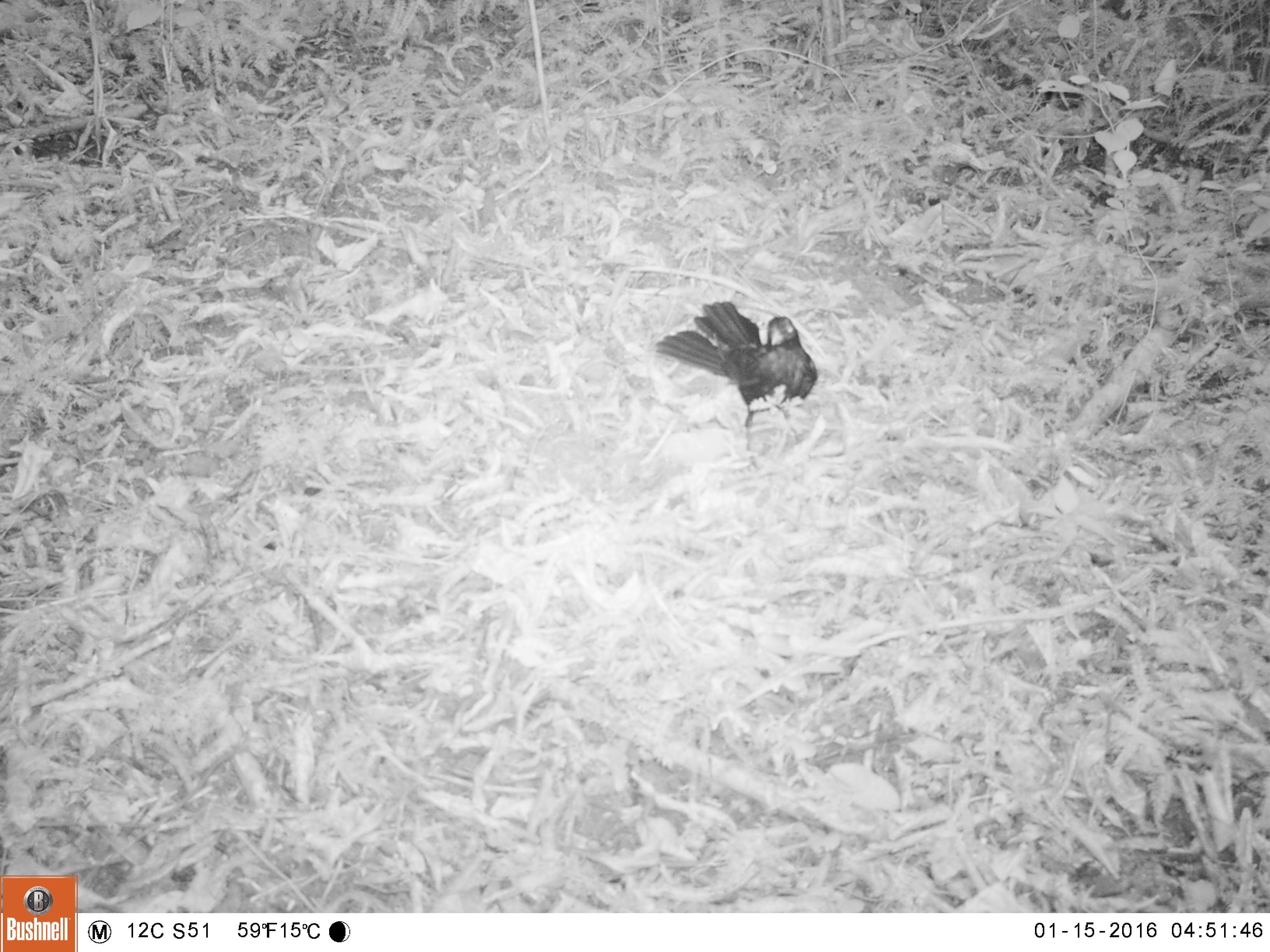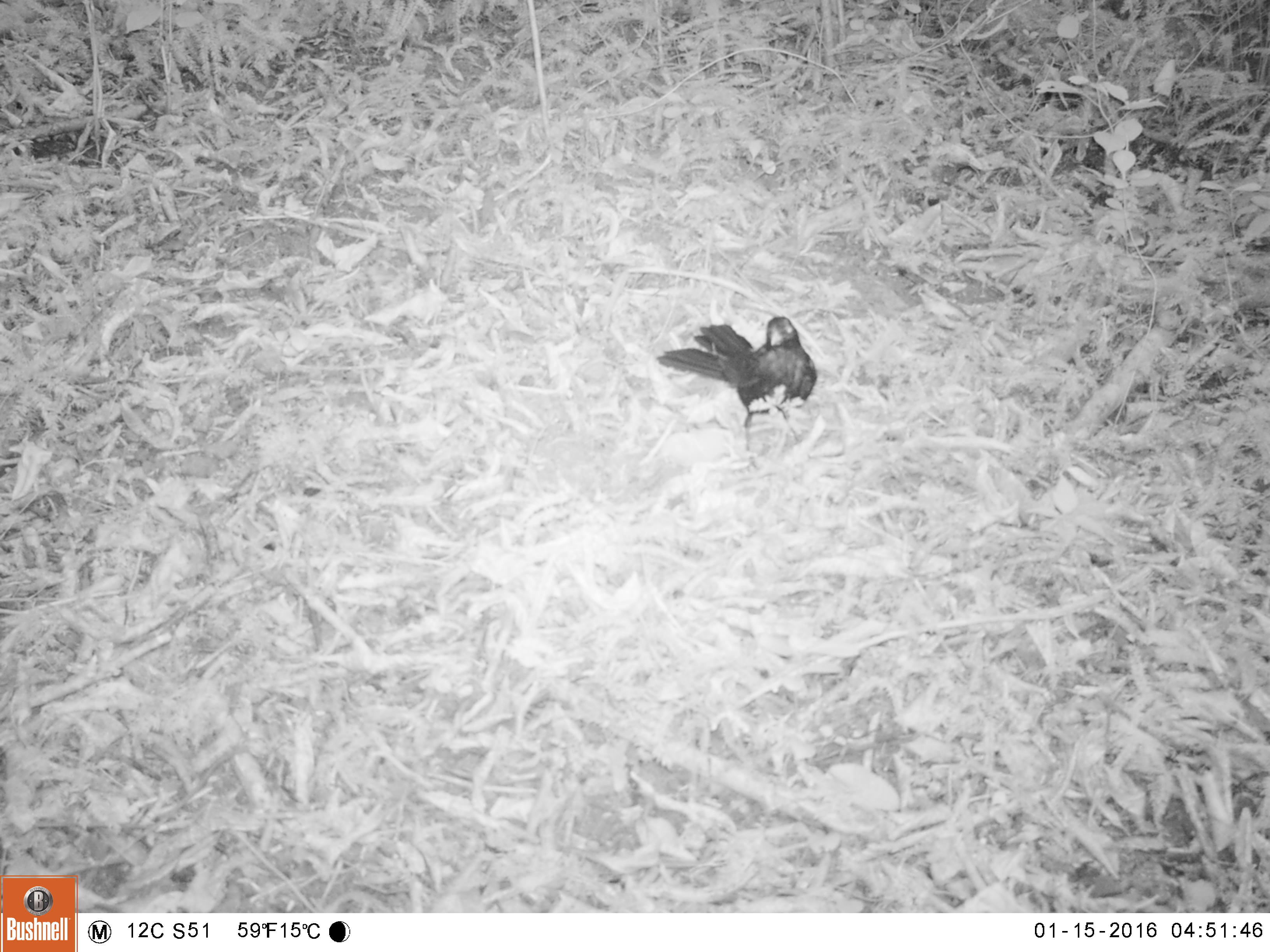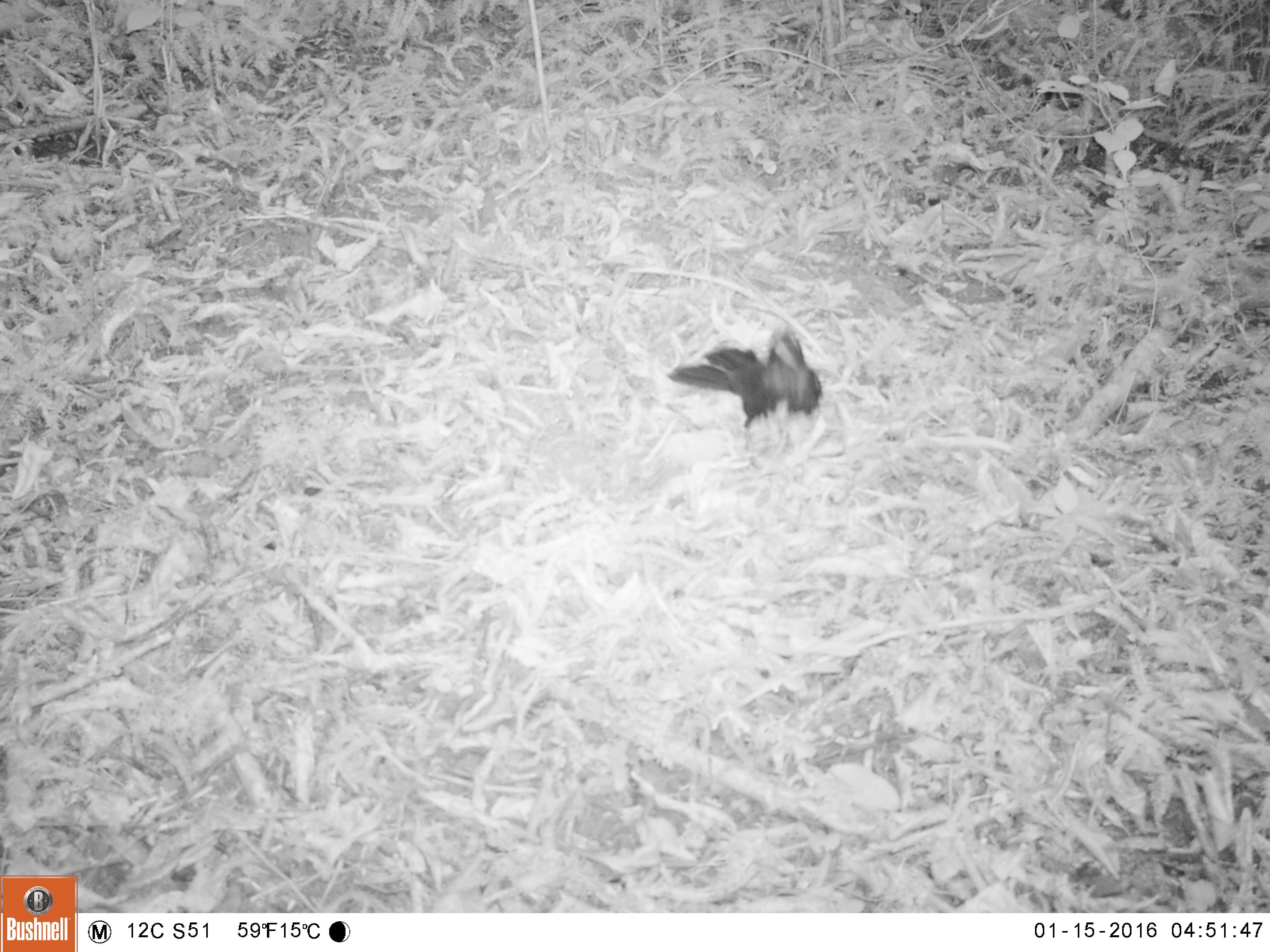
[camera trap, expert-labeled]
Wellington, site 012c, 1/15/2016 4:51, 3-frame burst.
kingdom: Animalia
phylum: Chordata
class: Aves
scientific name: Aves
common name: bird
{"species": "bird (Aves)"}